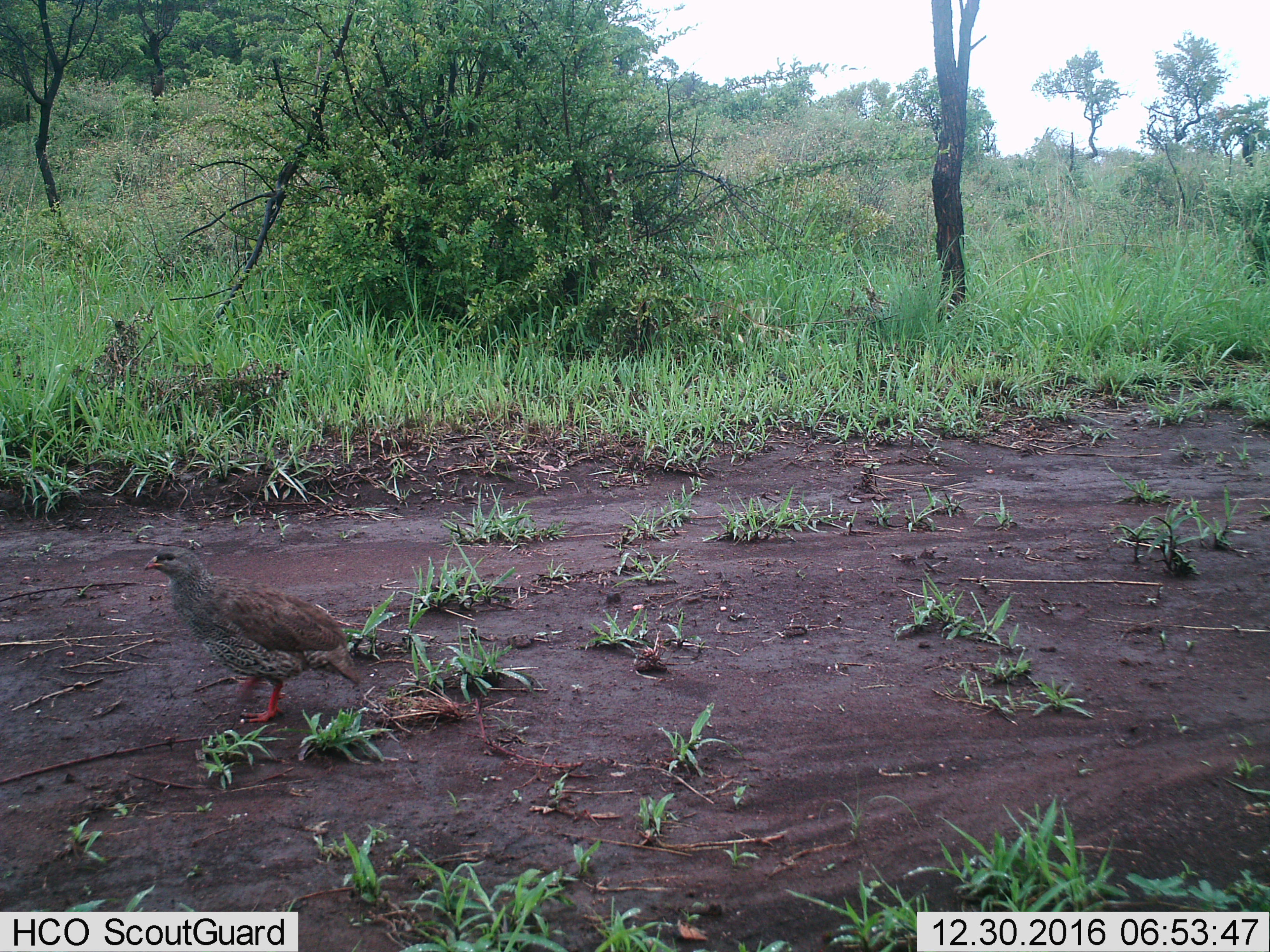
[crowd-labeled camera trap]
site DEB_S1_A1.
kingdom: Animalia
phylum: Chordata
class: Aves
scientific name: Aves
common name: bird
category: birdother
Birdother (bird) (Aves), count 1. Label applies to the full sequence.